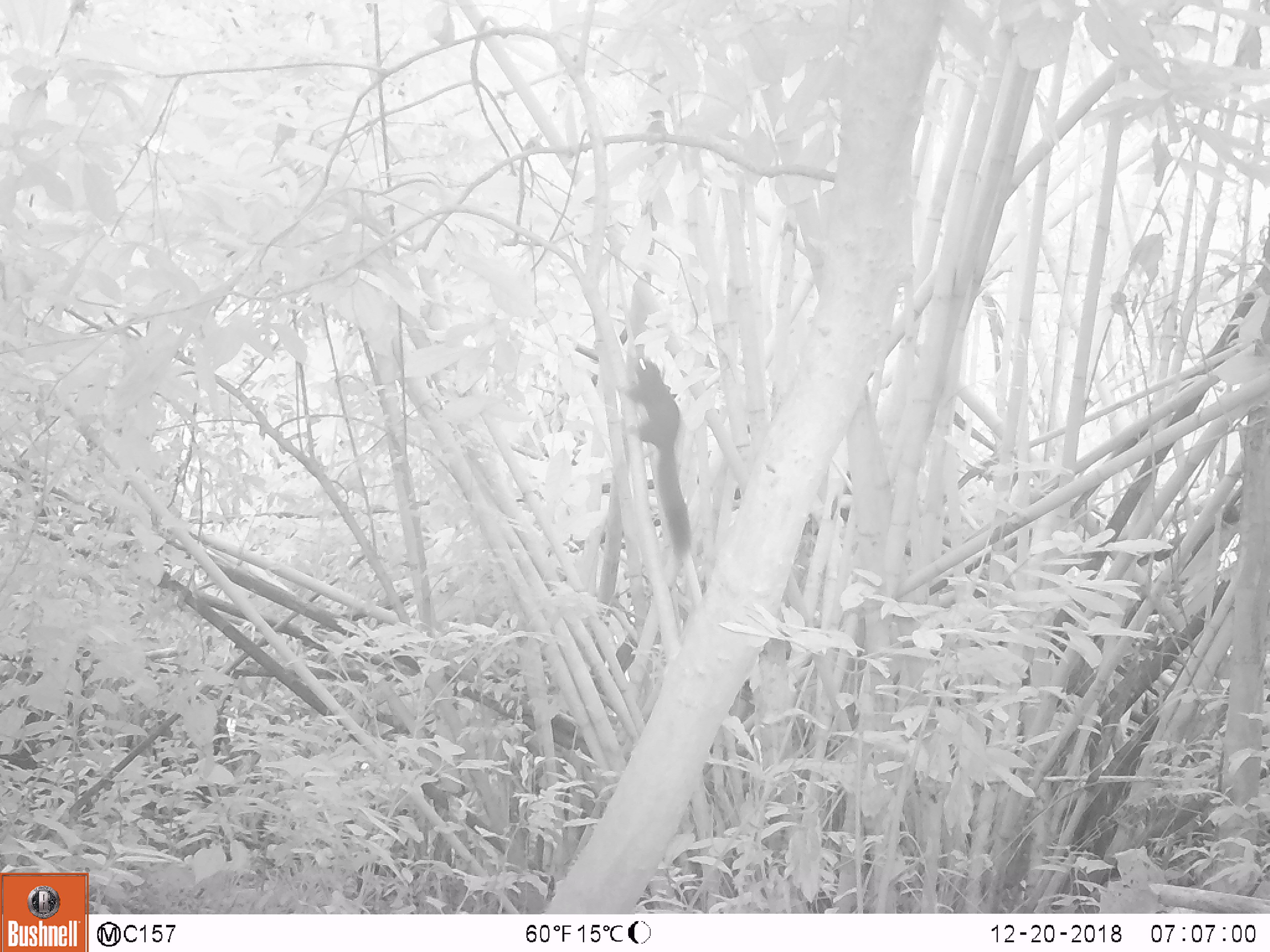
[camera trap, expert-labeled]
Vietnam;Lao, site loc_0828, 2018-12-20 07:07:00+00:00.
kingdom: Animalia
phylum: Chordata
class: Mammalia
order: Rodentia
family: Sciuridae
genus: Sciurus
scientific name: Sciurus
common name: squirrel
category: unidentified squirrel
Unidentified squirrel (squirrel) (Sciurus). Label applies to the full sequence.